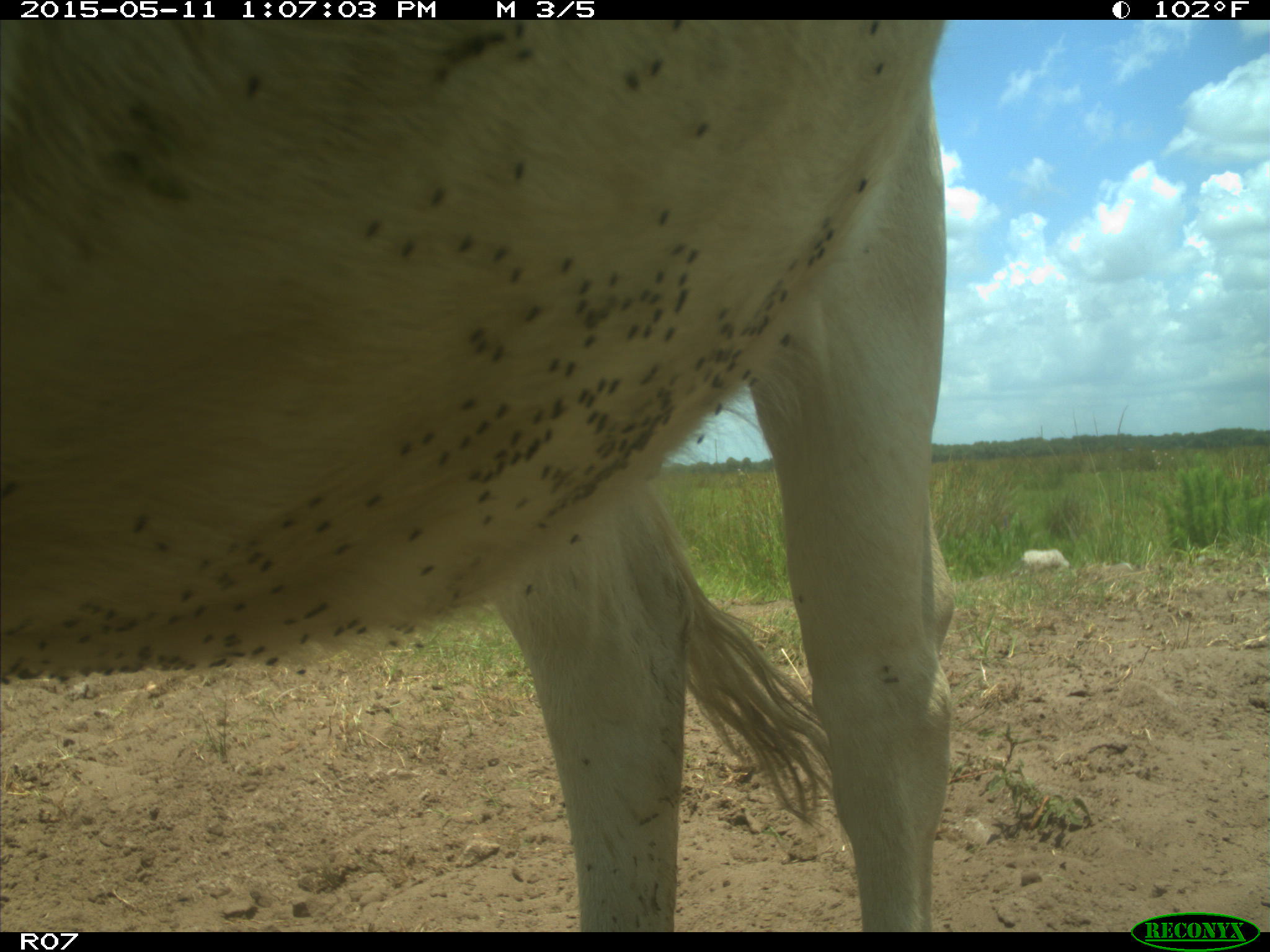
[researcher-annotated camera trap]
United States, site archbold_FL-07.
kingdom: Animalia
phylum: Chordata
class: Mammalia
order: Artiodactyla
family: Bovidae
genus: Bos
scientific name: Bos taurus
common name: domestic cow